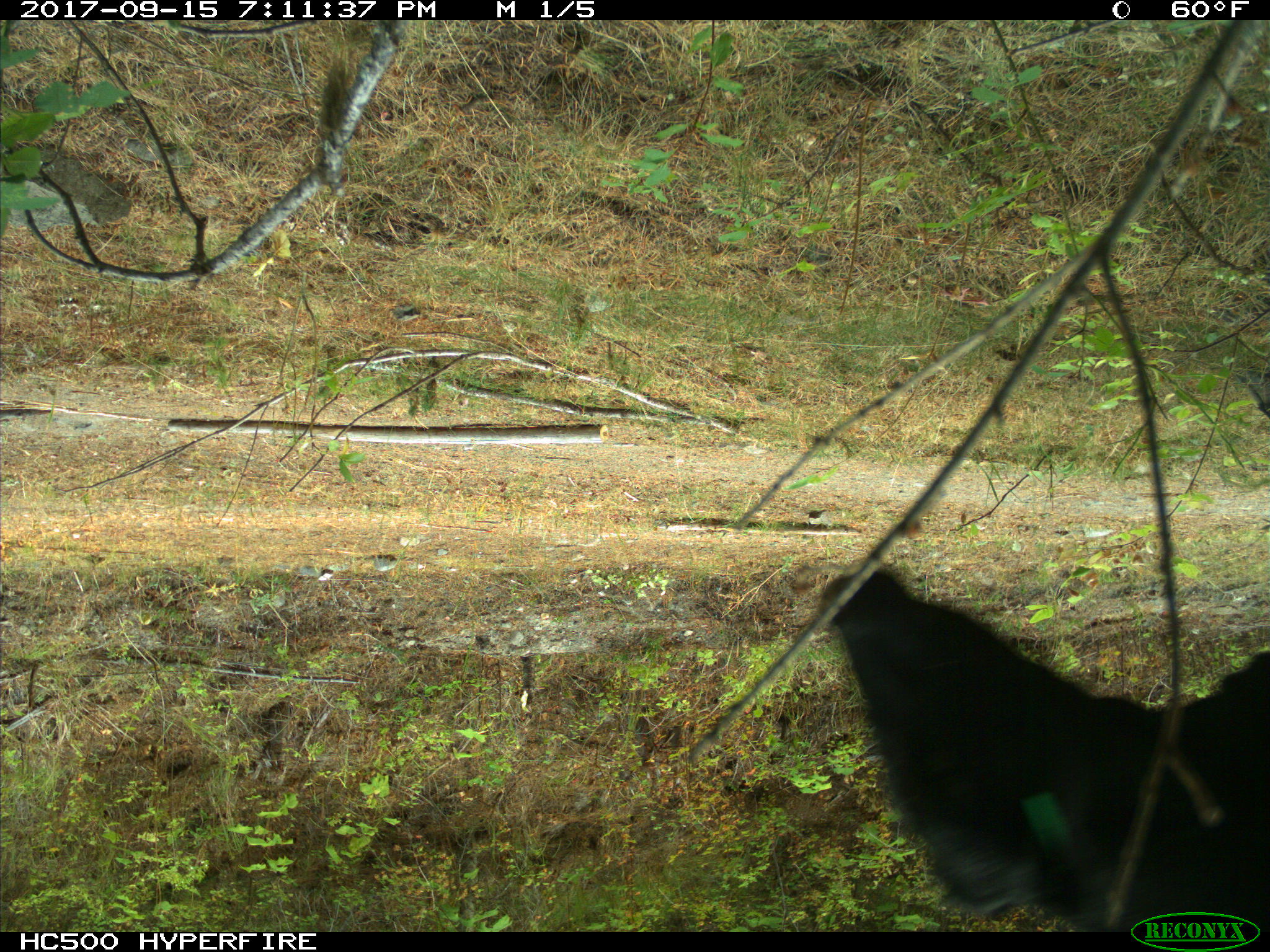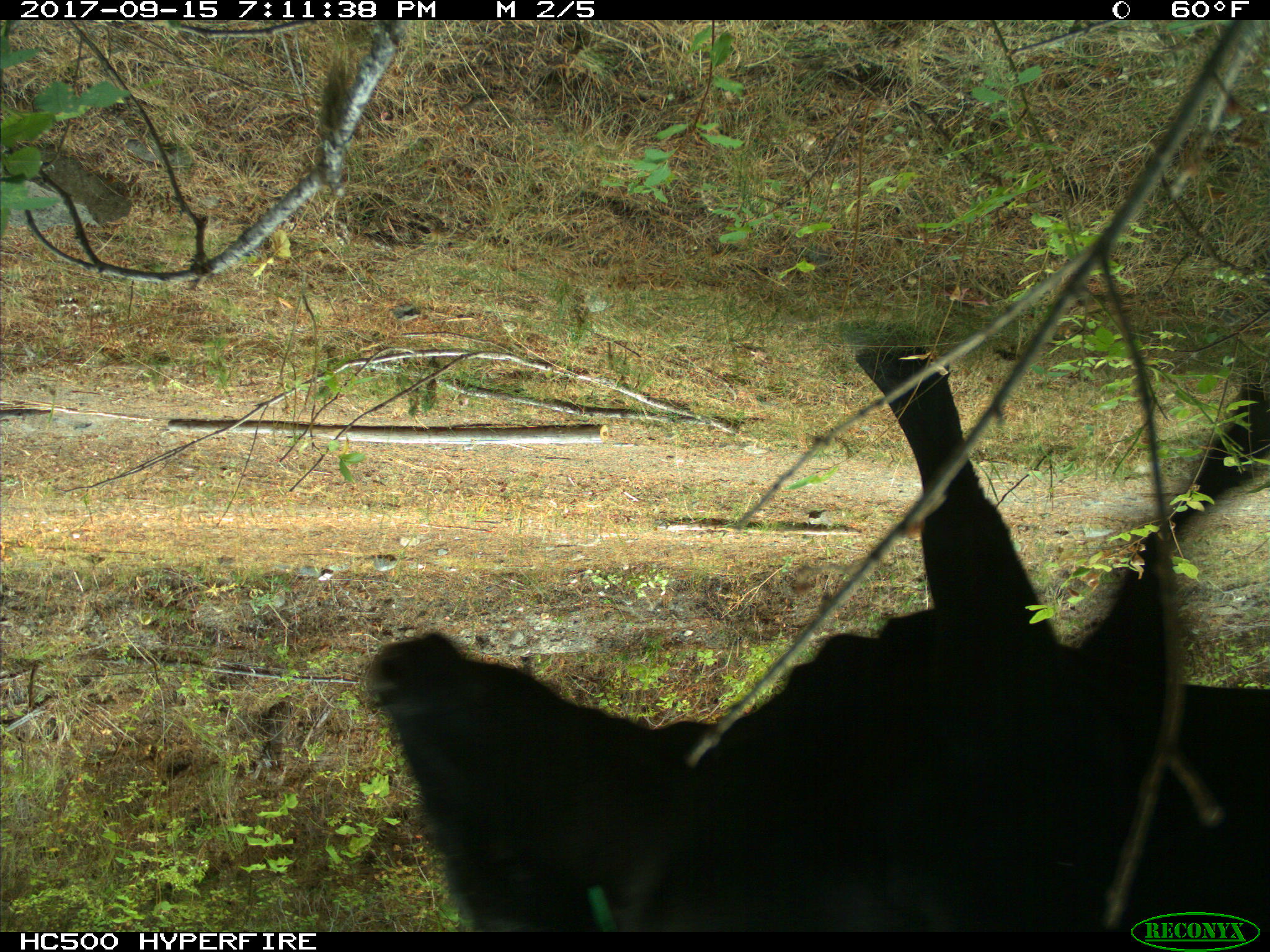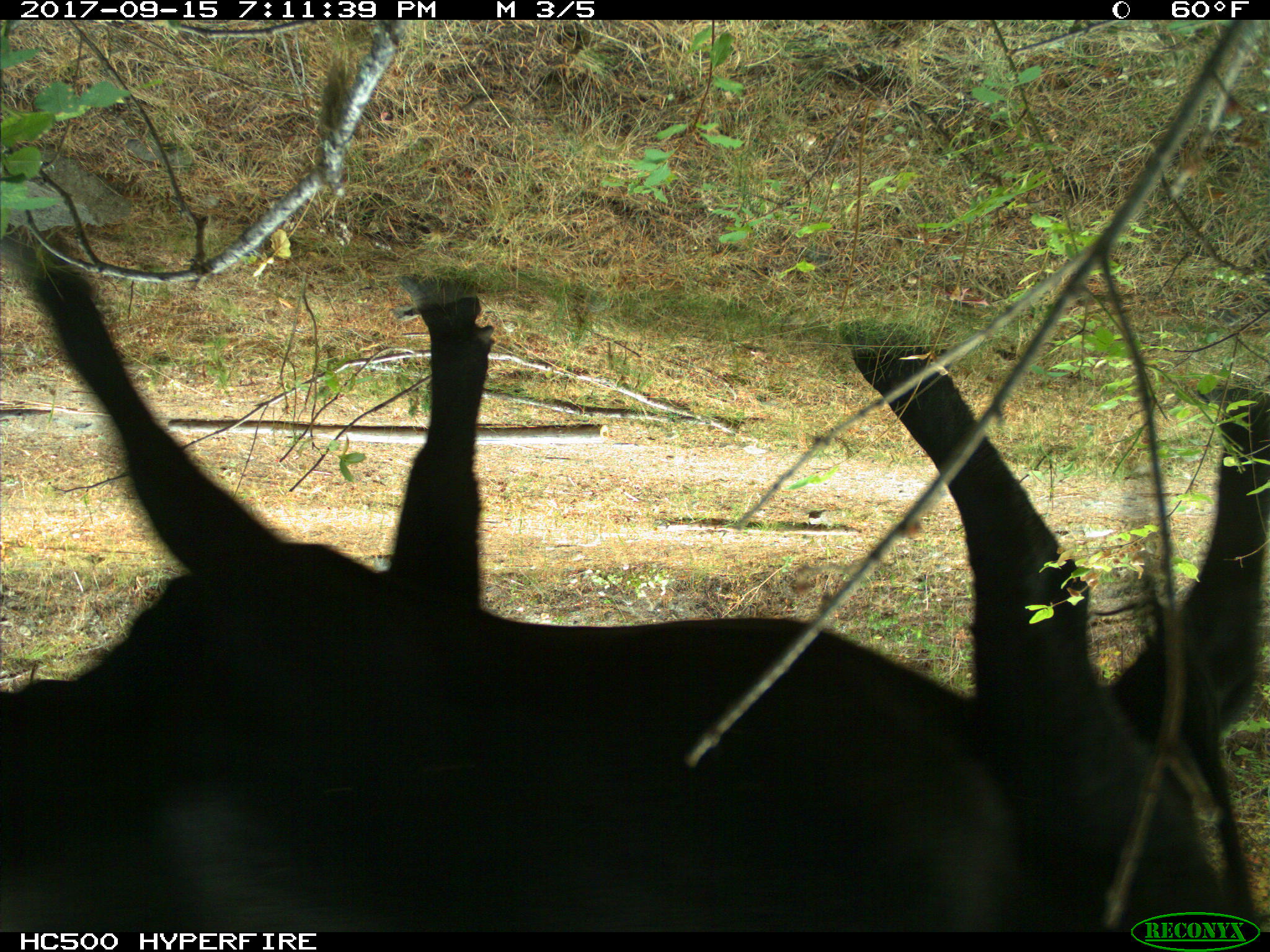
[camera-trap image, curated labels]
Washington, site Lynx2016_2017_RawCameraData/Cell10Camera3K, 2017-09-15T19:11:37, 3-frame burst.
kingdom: Animalia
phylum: Chordata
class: Mammalia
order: Artiodactyla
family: Bovidae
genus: Bos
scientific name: Bos taurus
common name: domestic cattle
Domestic cattle (Bos taurus). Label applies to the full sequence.